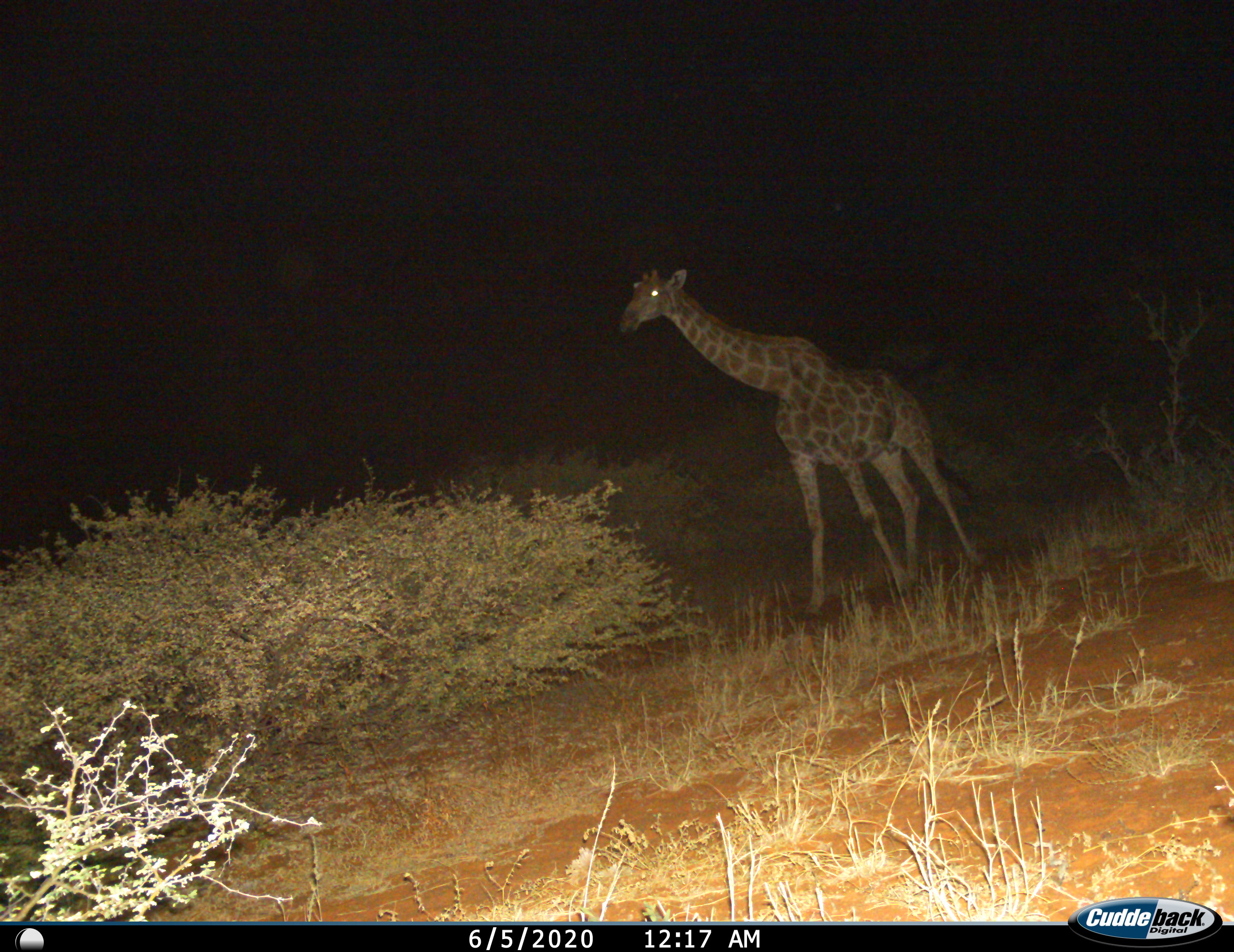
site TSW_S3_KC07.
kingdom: Animalia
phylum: Chordata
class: Mammalia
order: Artiodactyla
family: Giraffidae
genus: Giraffa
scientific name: Giraffa camelopardalis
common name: giraffe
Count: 1.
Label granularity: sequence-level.